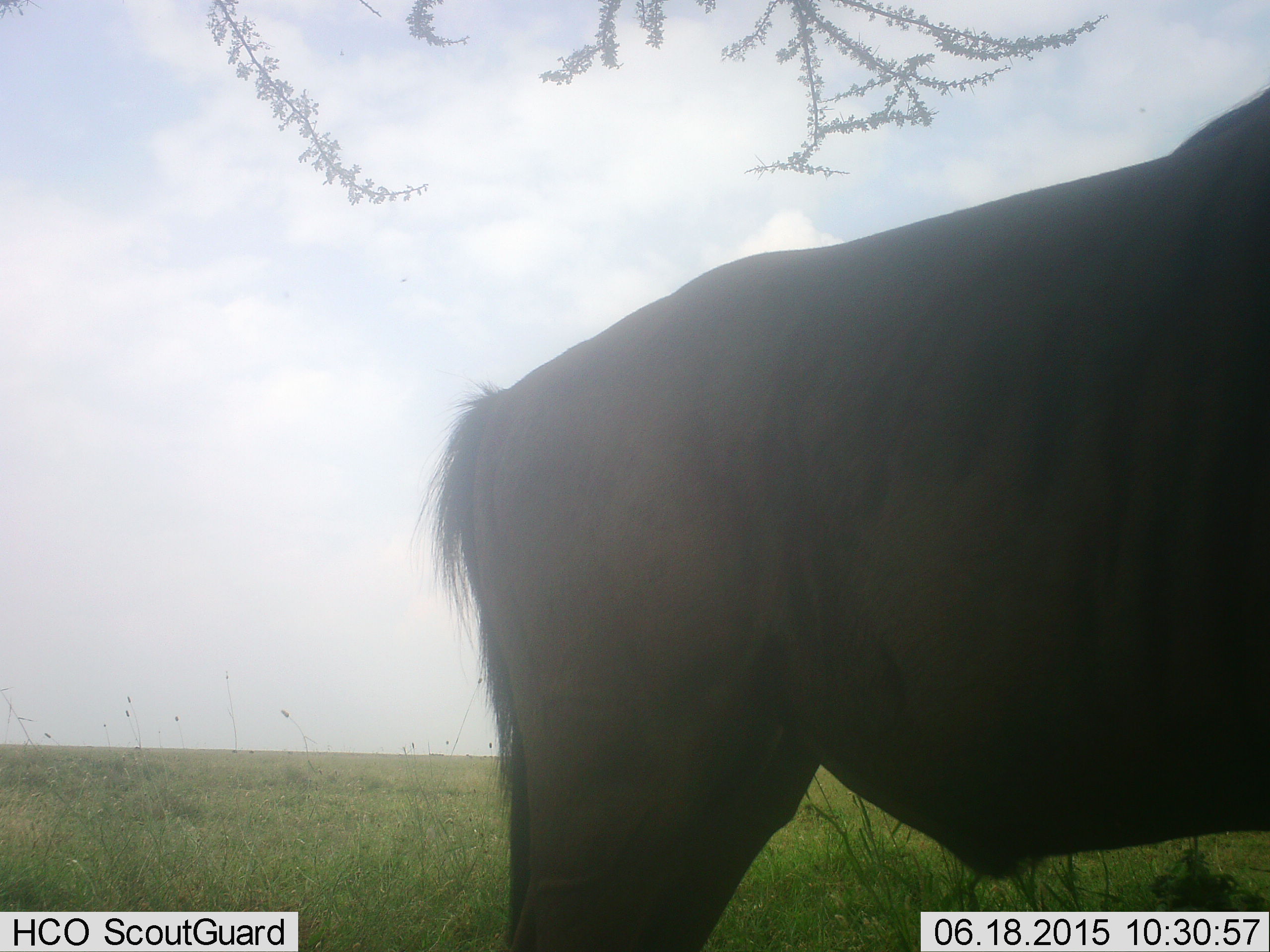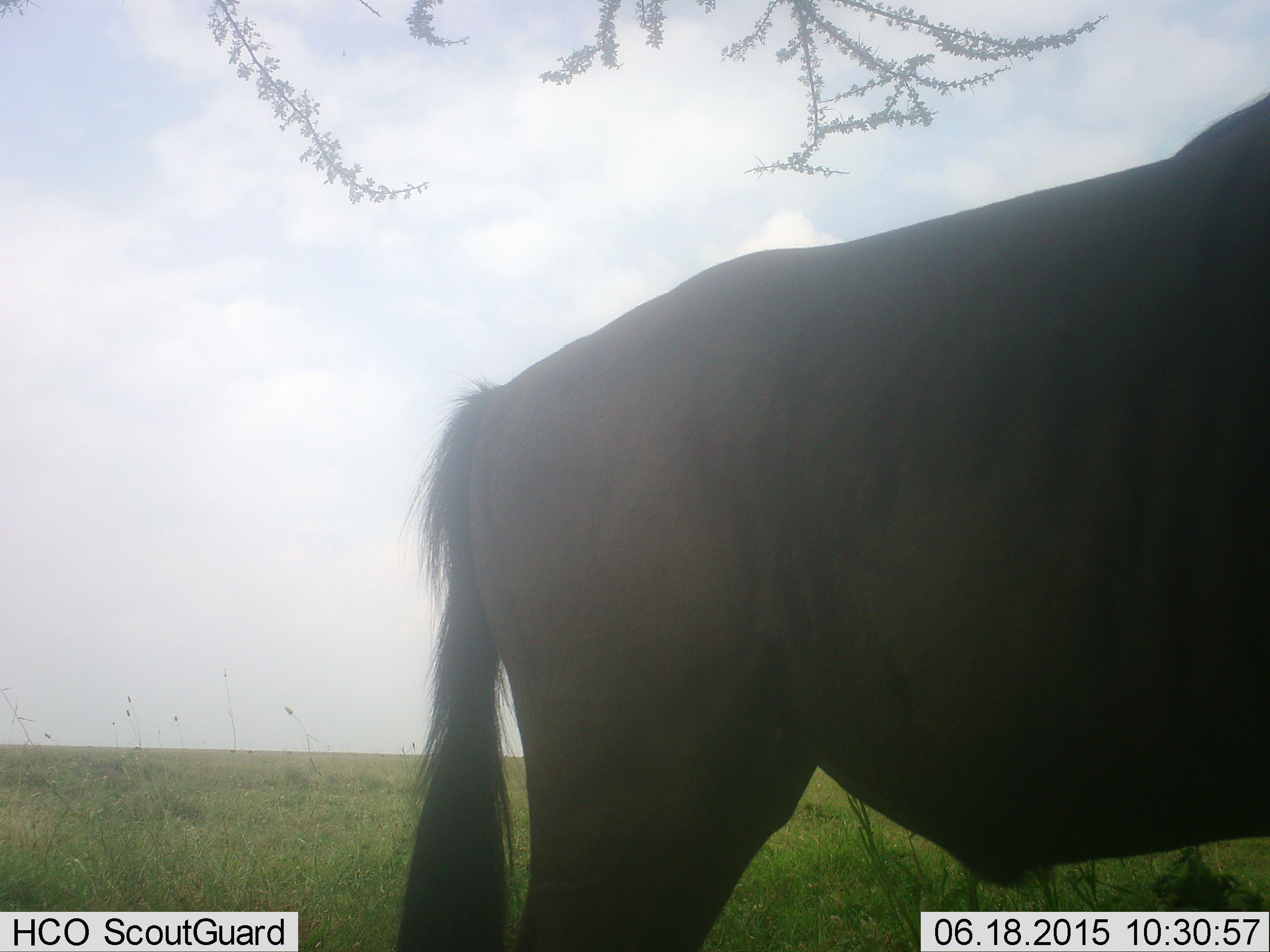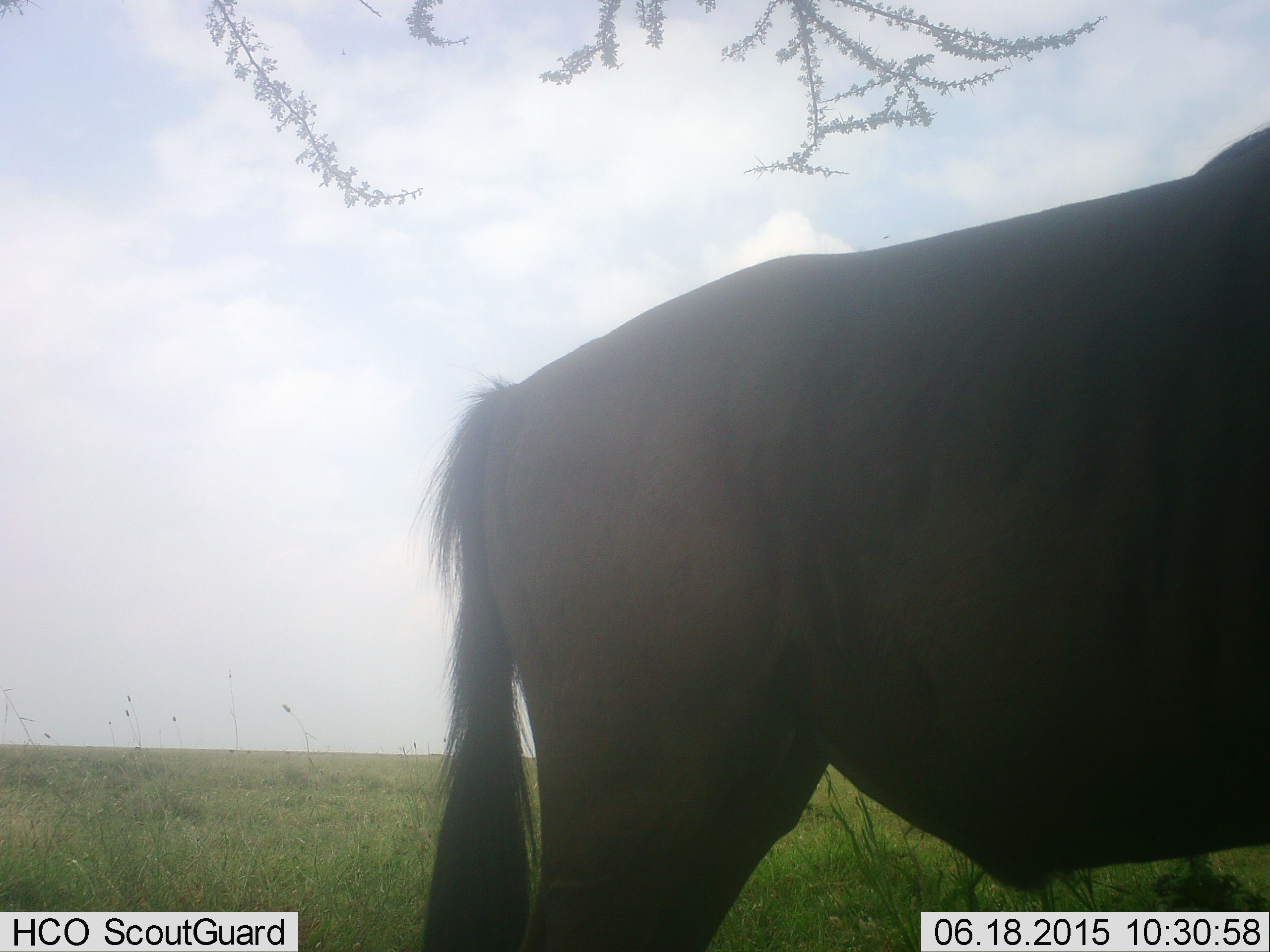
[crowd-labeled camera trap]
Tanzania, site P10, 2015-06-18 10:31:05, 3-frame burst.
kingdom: Animalia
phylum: Chordata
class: Mammalia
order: Artiodactyla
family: Bovidae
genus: Connochaetes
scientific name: Connochaetes taurinus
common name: blue wildebeest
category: wildebeest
Wildebeest (blue wildebeest) (Connochaetes taurinus), count 1. Behavior (volunteer vote fractions): standing 100%, resting 0%, moving 10%, interacting 0%. Young present (vote fraction): 0%. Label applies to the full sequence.